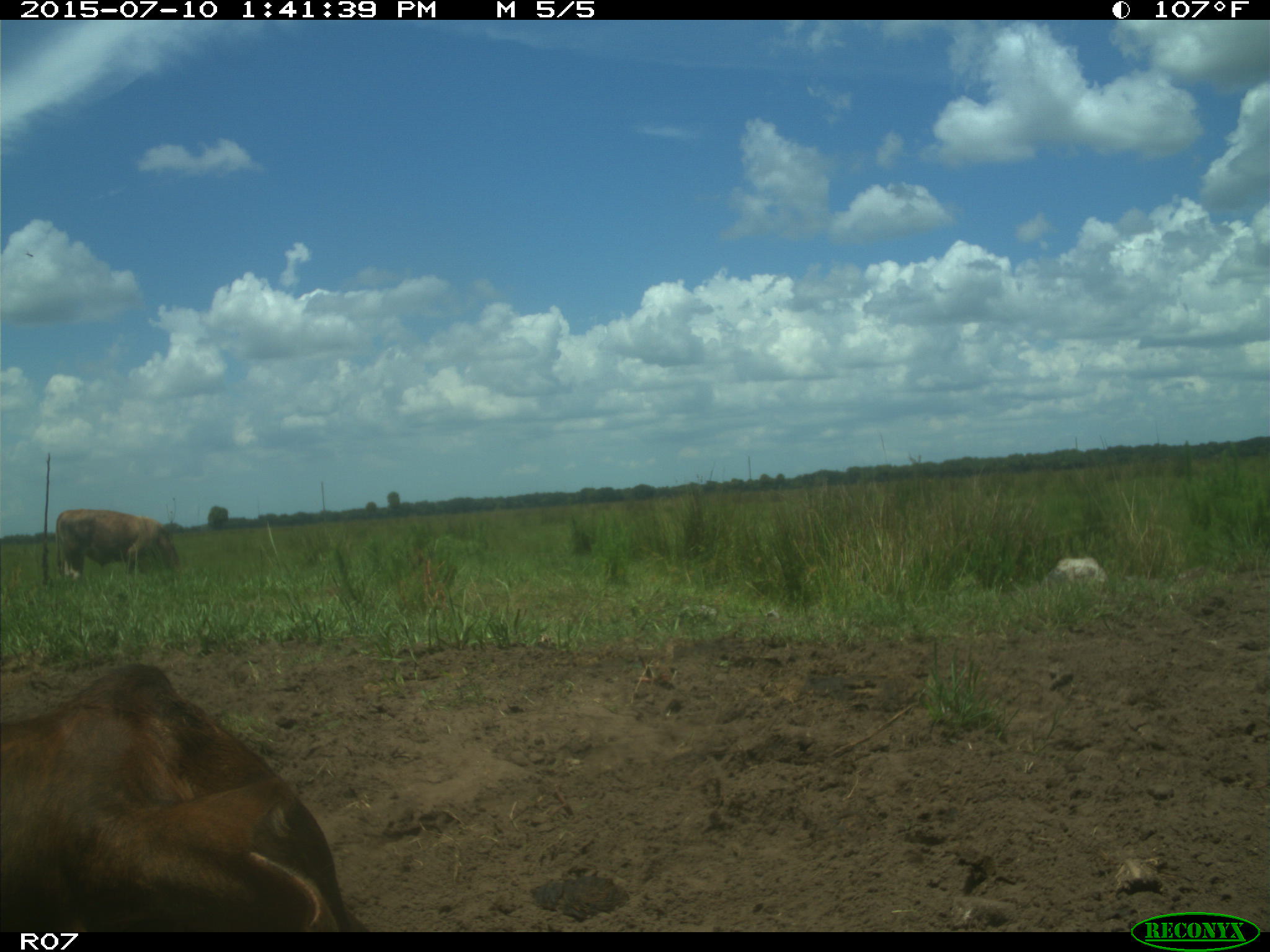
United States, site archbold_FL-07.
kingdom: Animalia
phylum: Chordata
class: Mammalia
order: Artiodactyla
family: Bovidae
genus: Bos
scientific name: Bos taurus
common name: domestic cow